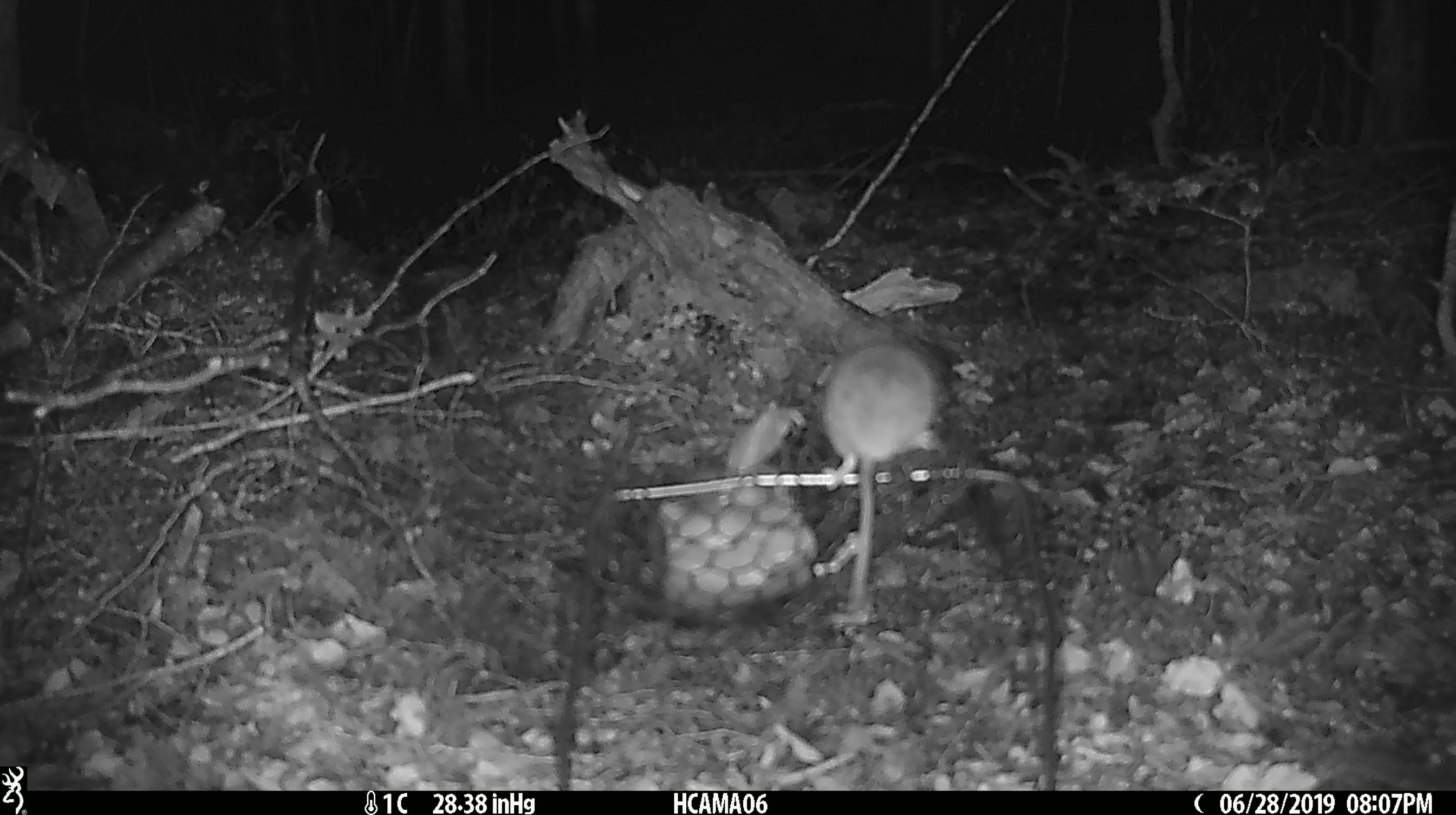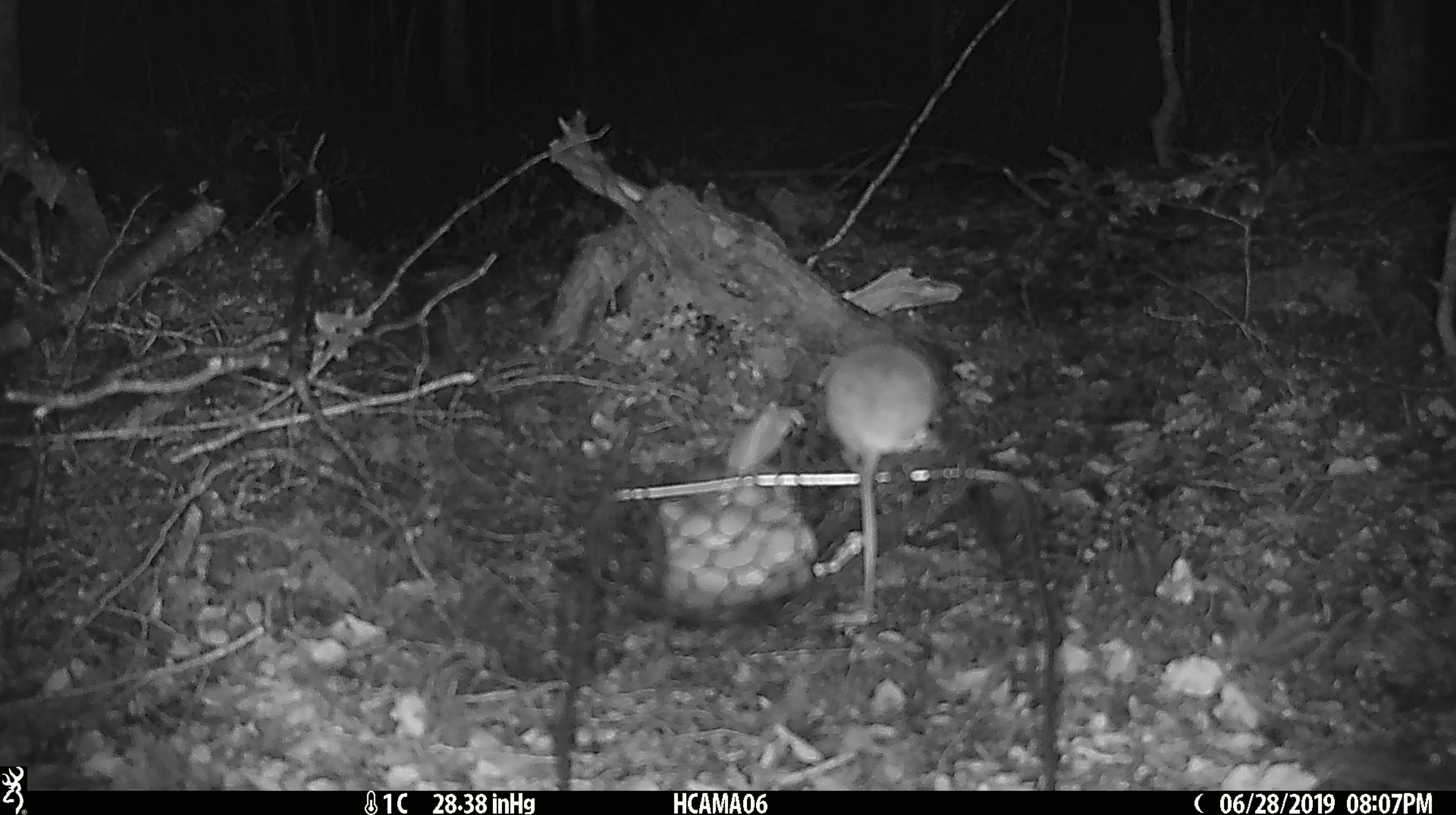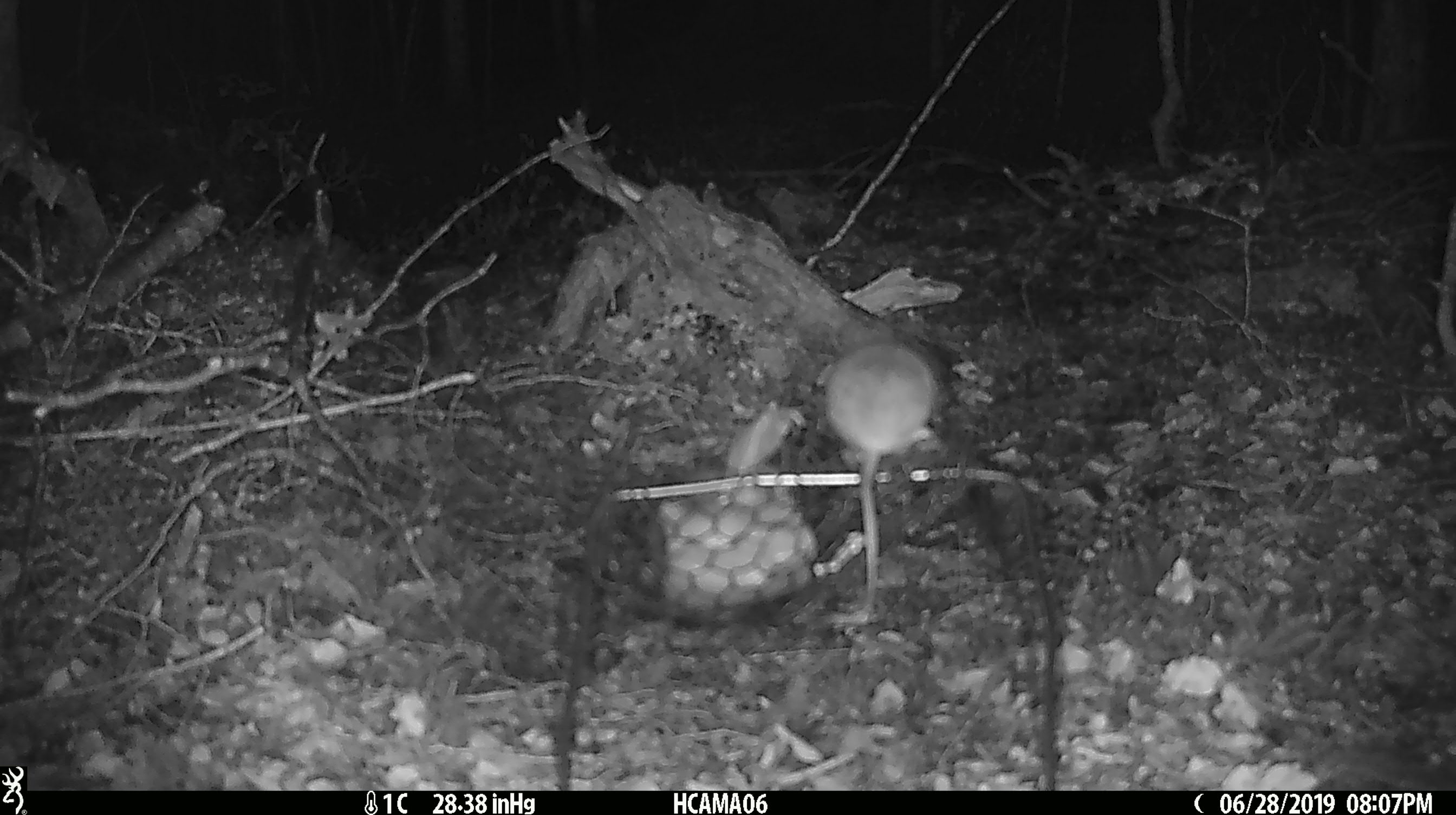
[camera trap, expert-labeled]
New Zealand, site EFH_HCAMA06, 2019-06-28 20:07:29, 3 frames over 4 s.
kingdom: Animalia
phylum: Chordata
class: Mammalia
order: Rodentia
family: Muridae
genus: Mus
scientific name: Mus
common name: mouse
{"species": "mouse (Mus)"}